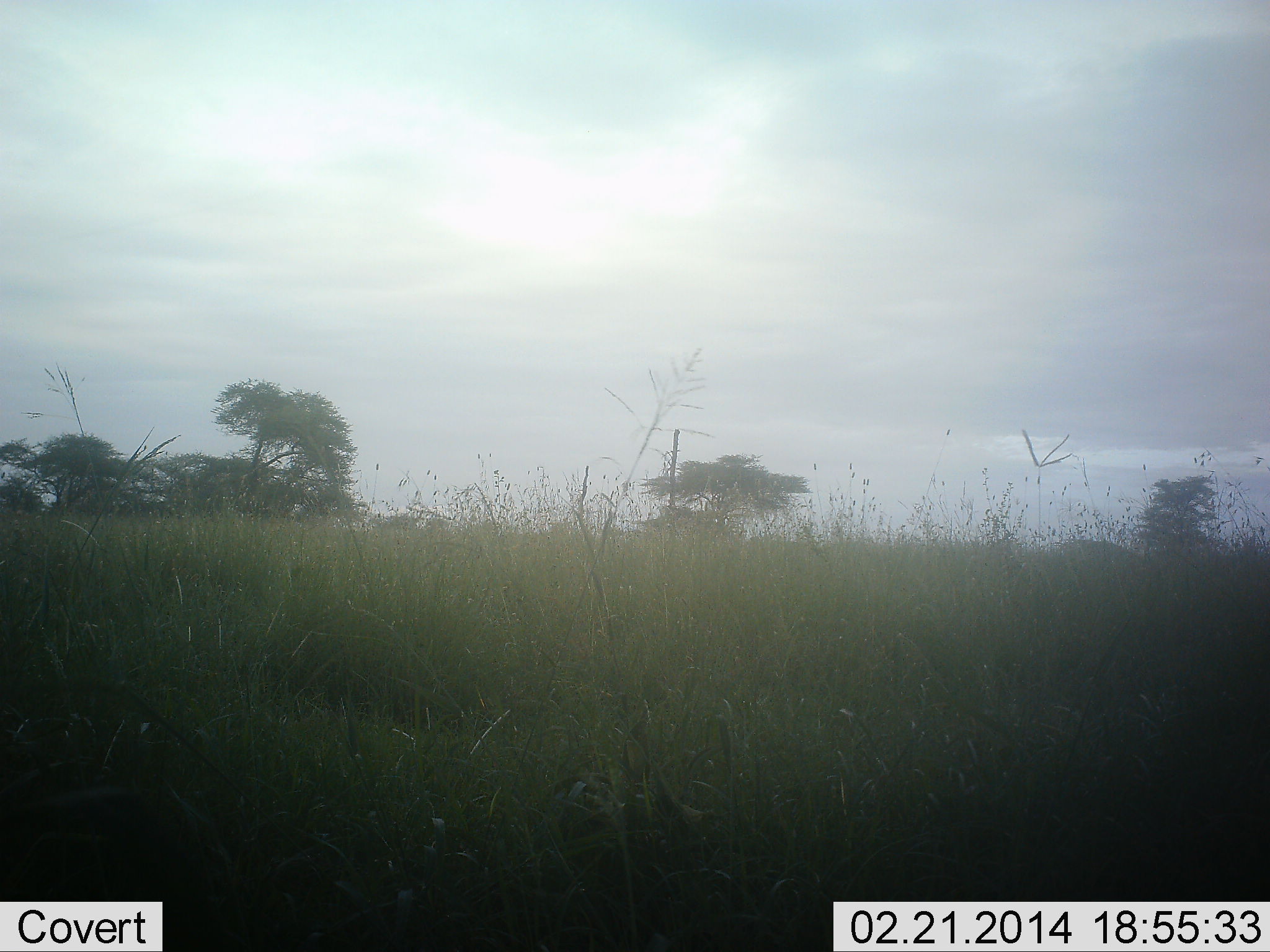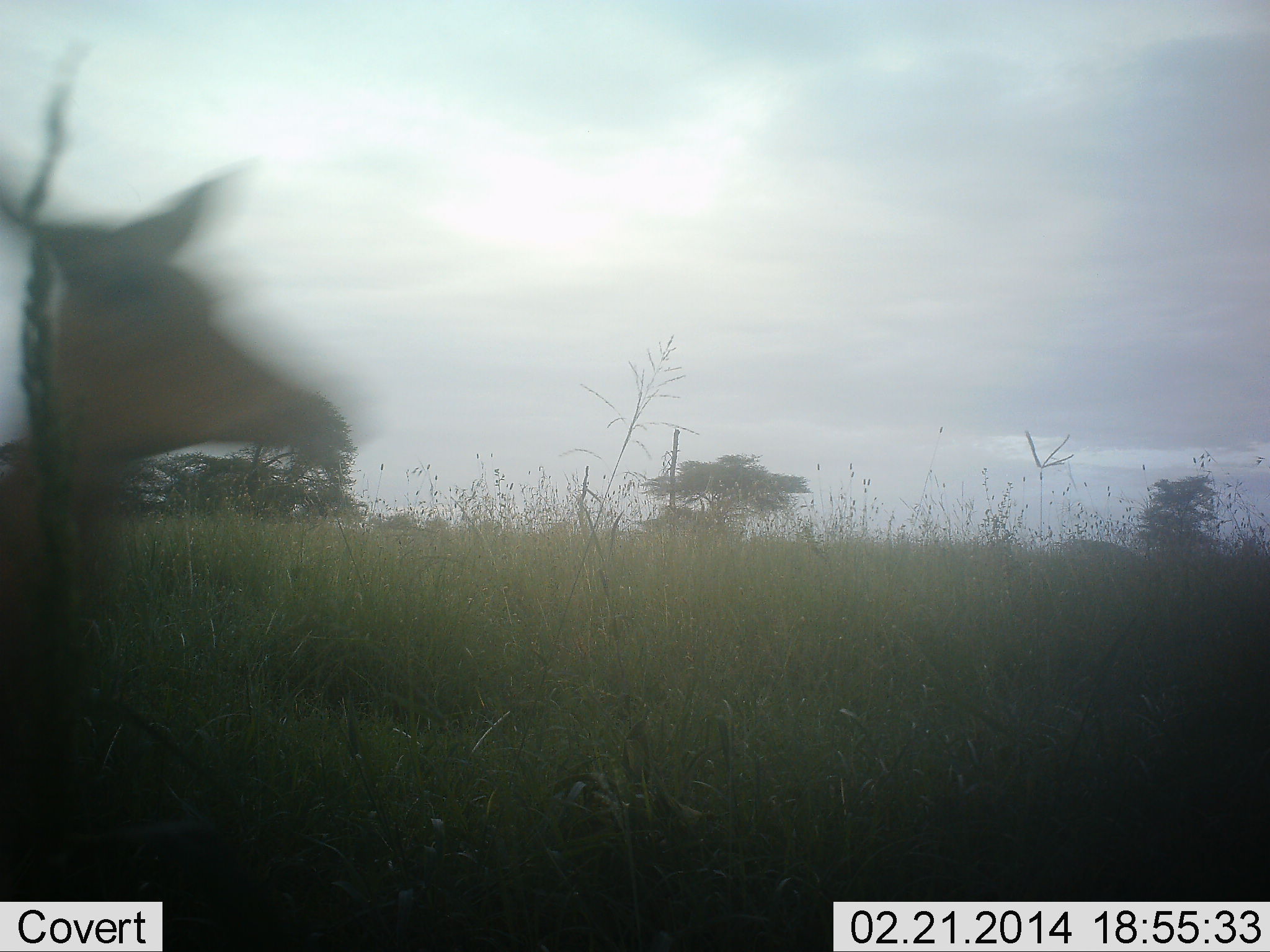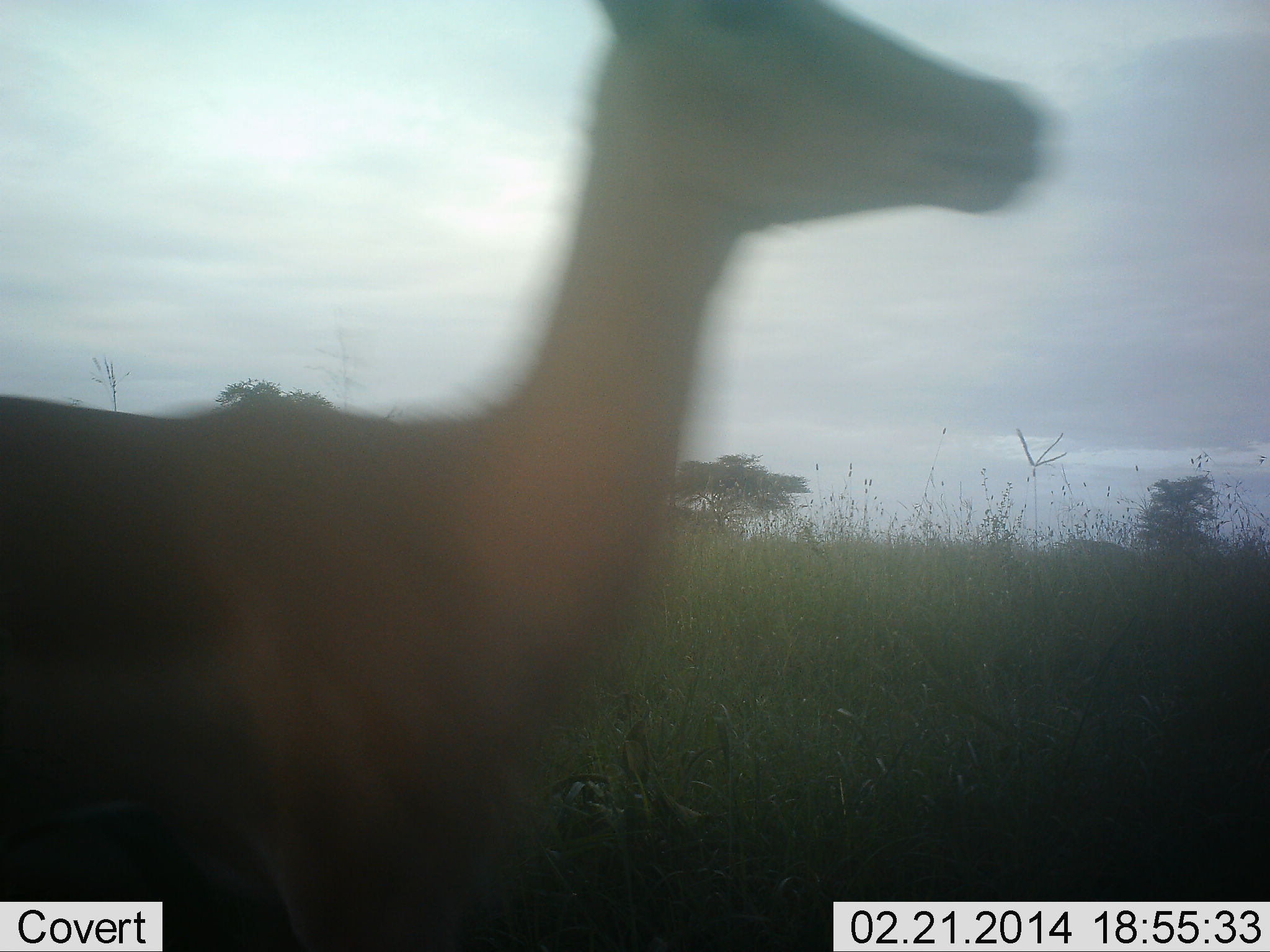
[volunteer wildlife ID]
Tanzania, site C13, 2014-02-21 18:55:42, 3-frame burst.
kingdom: Animalia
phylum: Chordata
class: Mammalia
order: Artiodactyla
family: Bovidae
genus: Aepyceros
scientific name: Aepyceros melampus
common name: impala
Impala (Aepyceros melampus), count 1. Behavior (volunteer vote fractions): standing 10%, resting 0%, moving 100%, interacting 0%. Young present (vote fraction): 0%. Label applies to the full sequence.